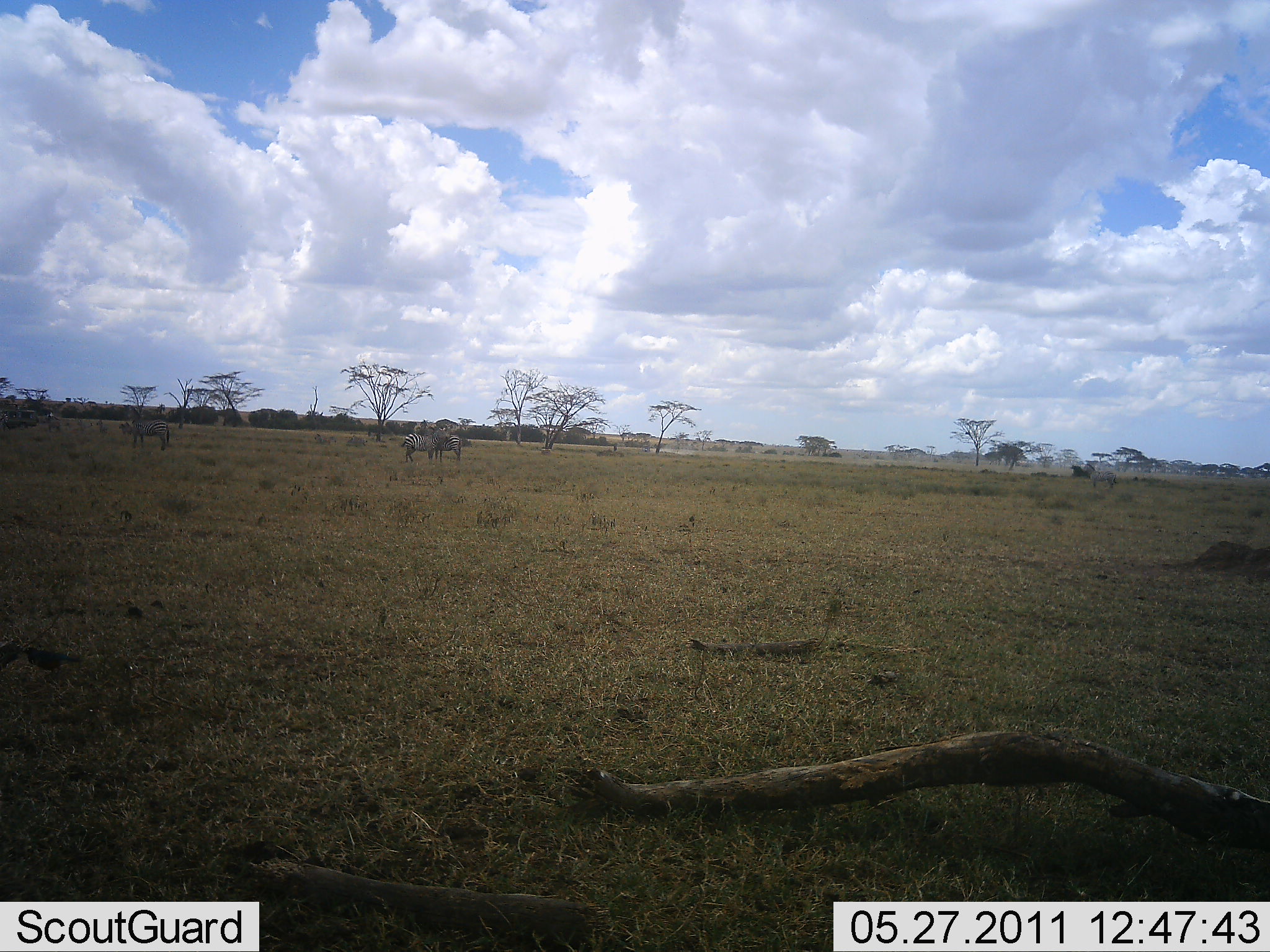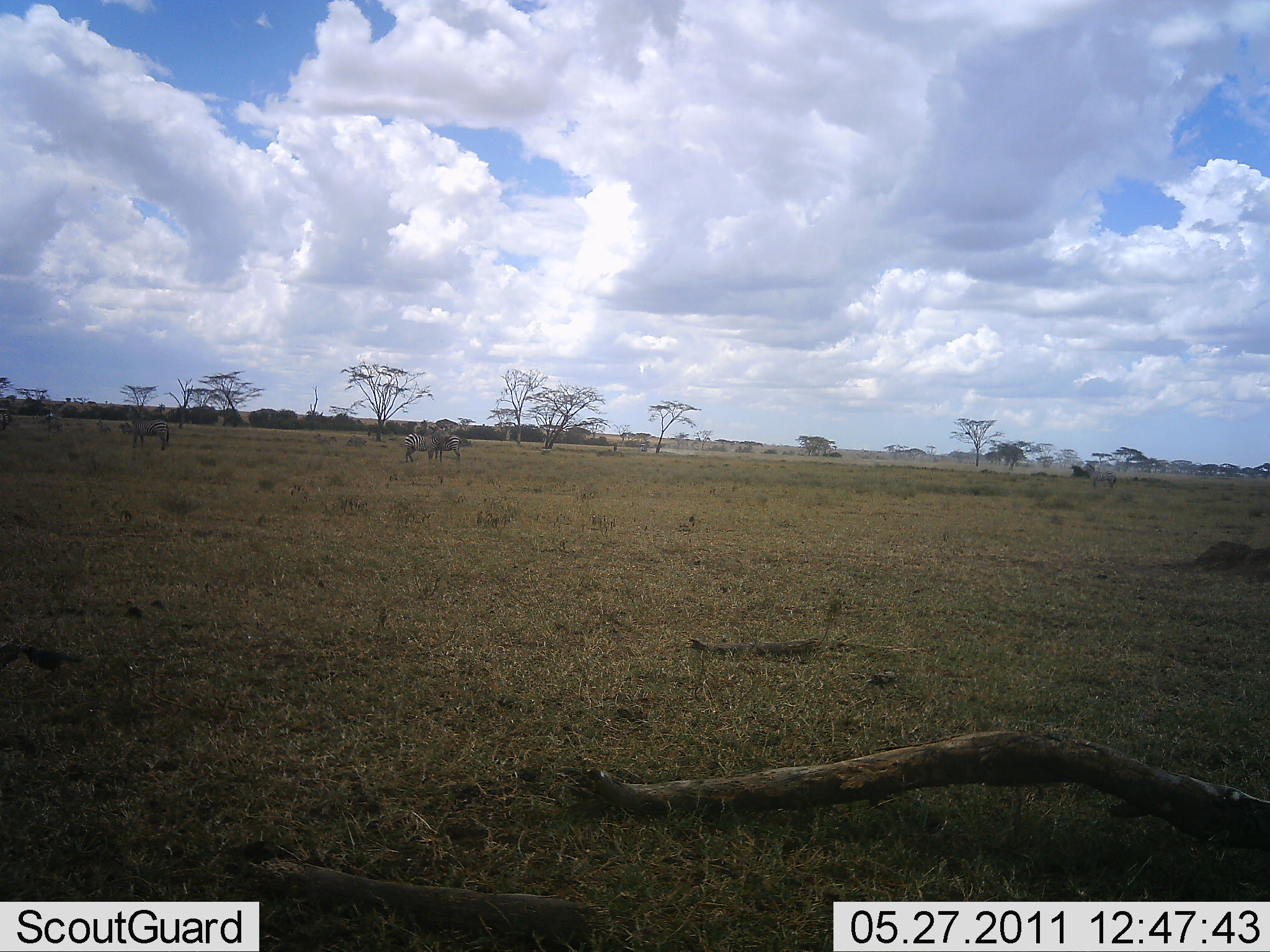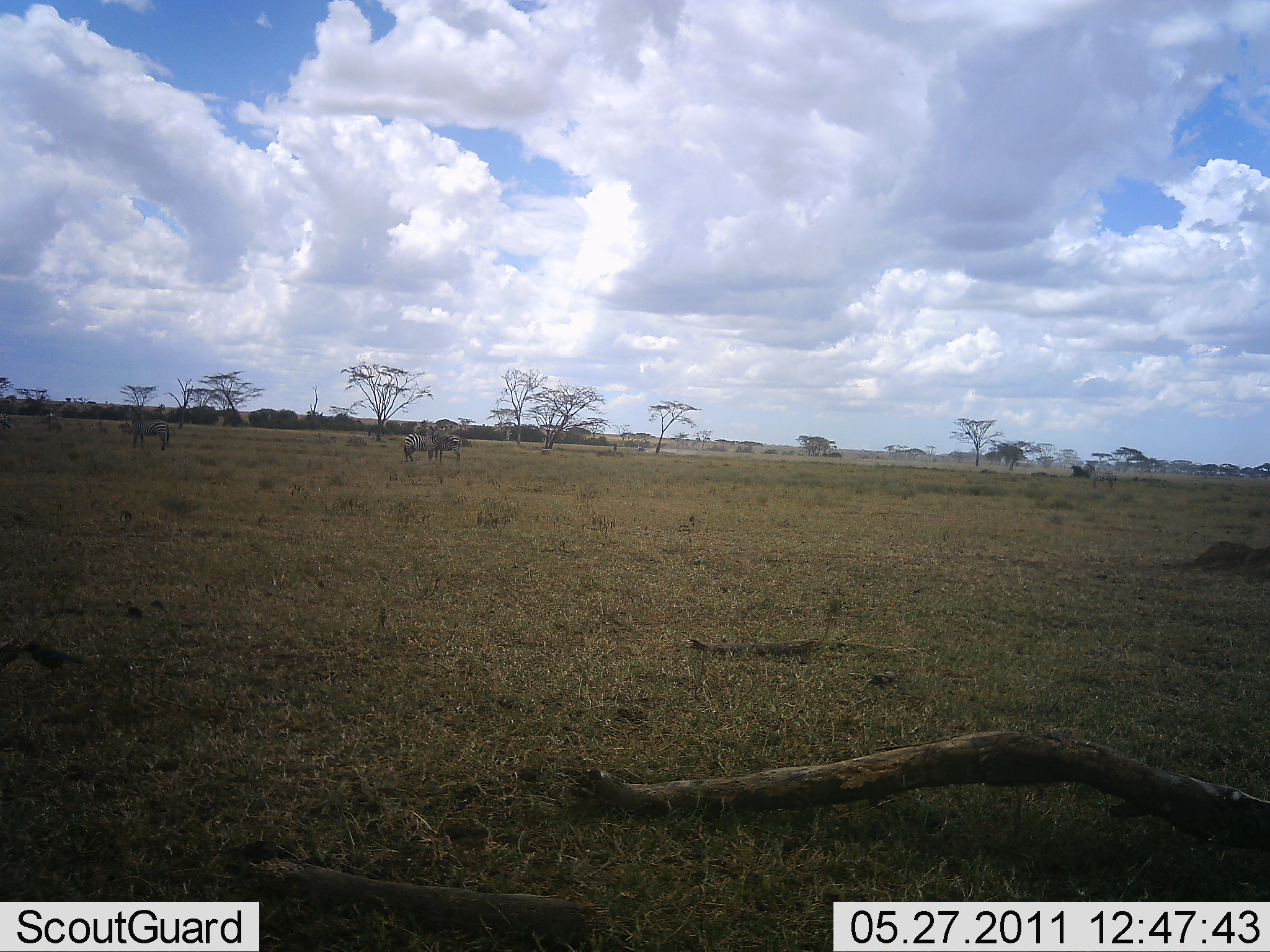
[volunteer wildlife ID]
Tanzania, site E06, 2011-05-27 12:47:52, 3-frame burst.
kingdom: Animalia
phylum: Chordata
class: Mammalia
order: Perissodactyla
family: Equidae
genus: Equus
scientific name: Equus quagga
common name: plains zebra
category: zebra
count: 3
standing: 71%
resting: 0%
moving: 0%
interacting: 14%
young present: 0%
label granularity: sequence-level